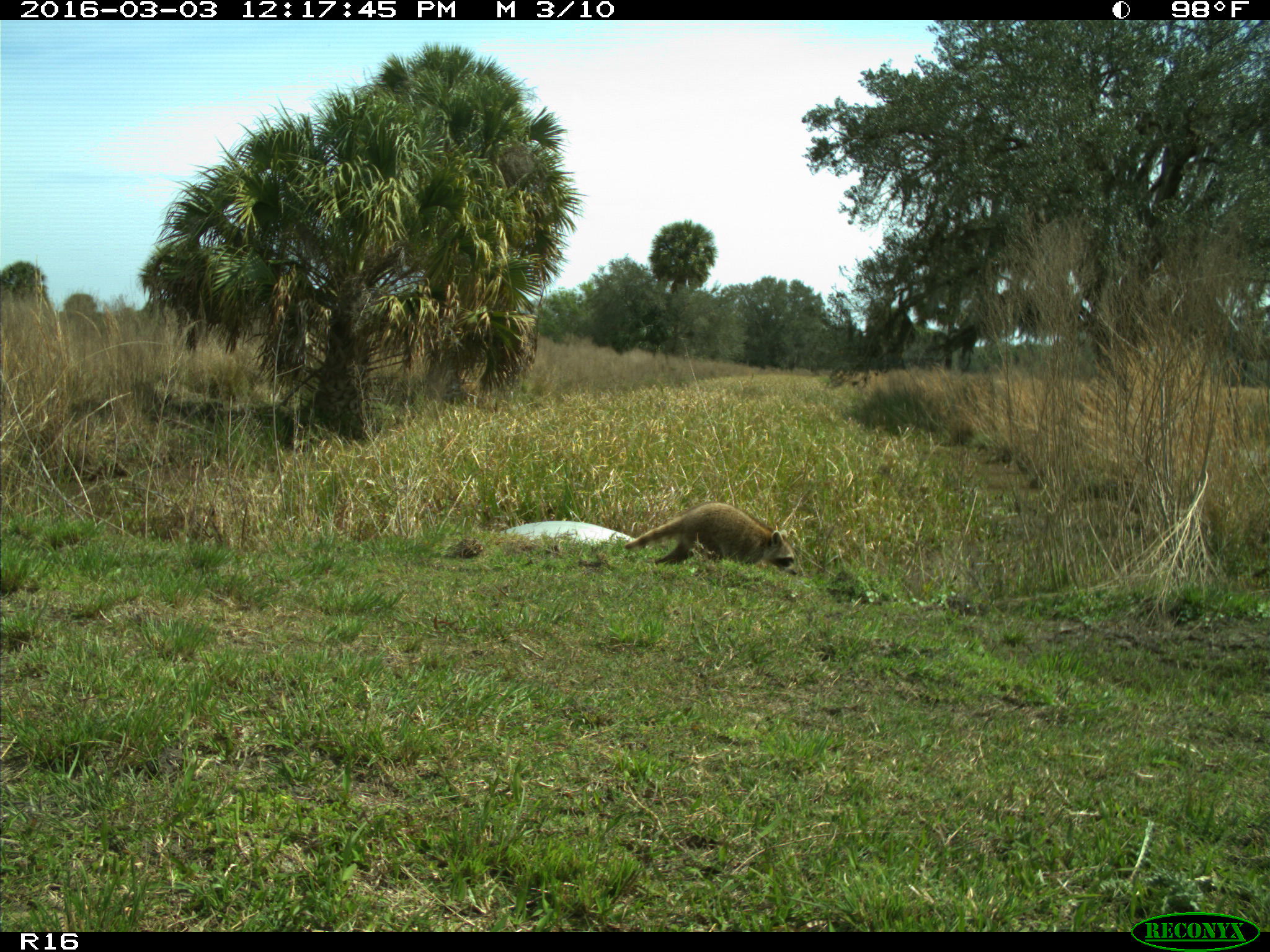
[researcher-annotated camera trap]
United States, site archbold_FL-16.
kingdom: Animalia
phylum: Chordata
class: Mammalia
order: Carnivora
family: Procyonidae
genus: Procyon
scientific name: Procyon lotor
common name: common raccoon